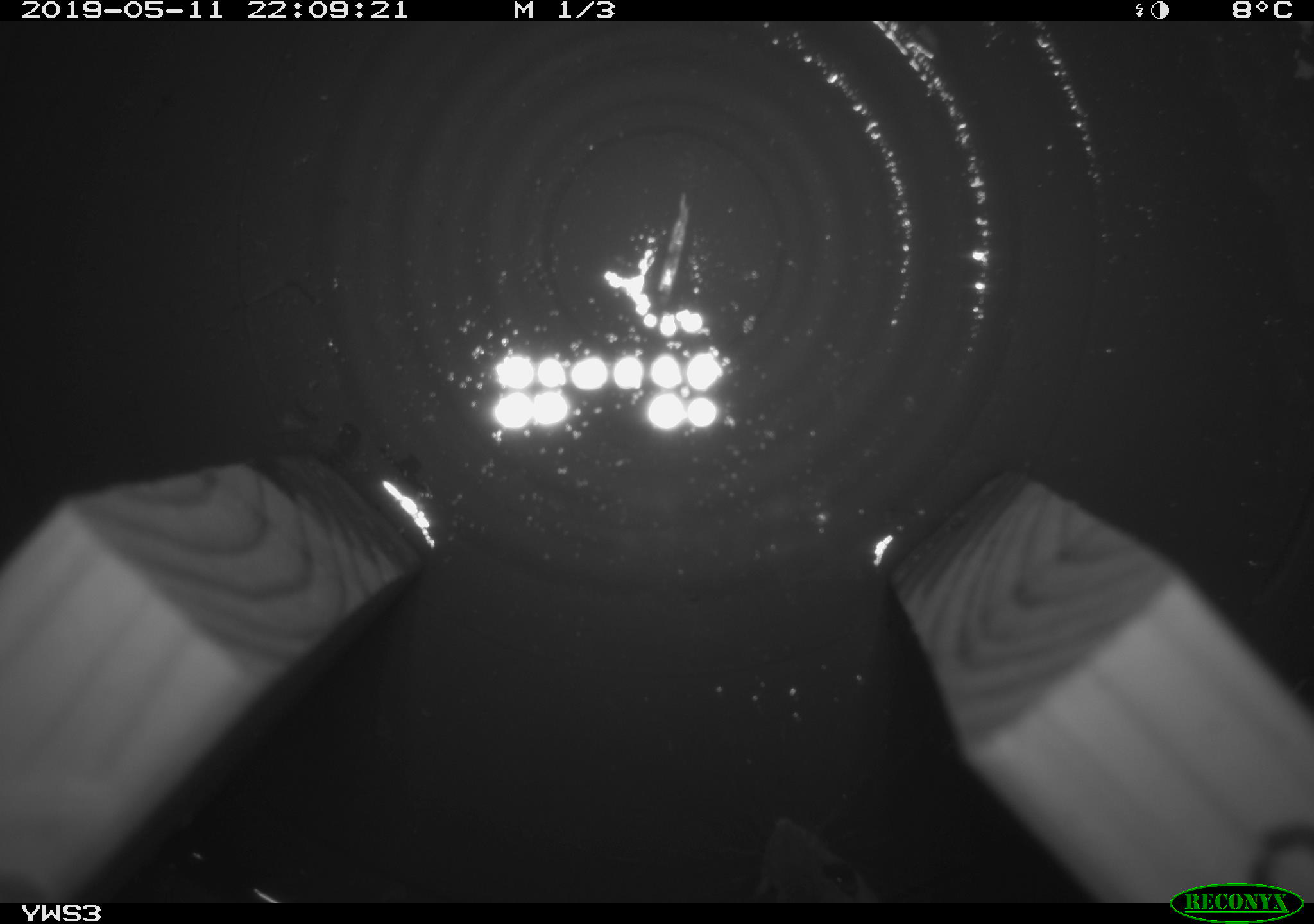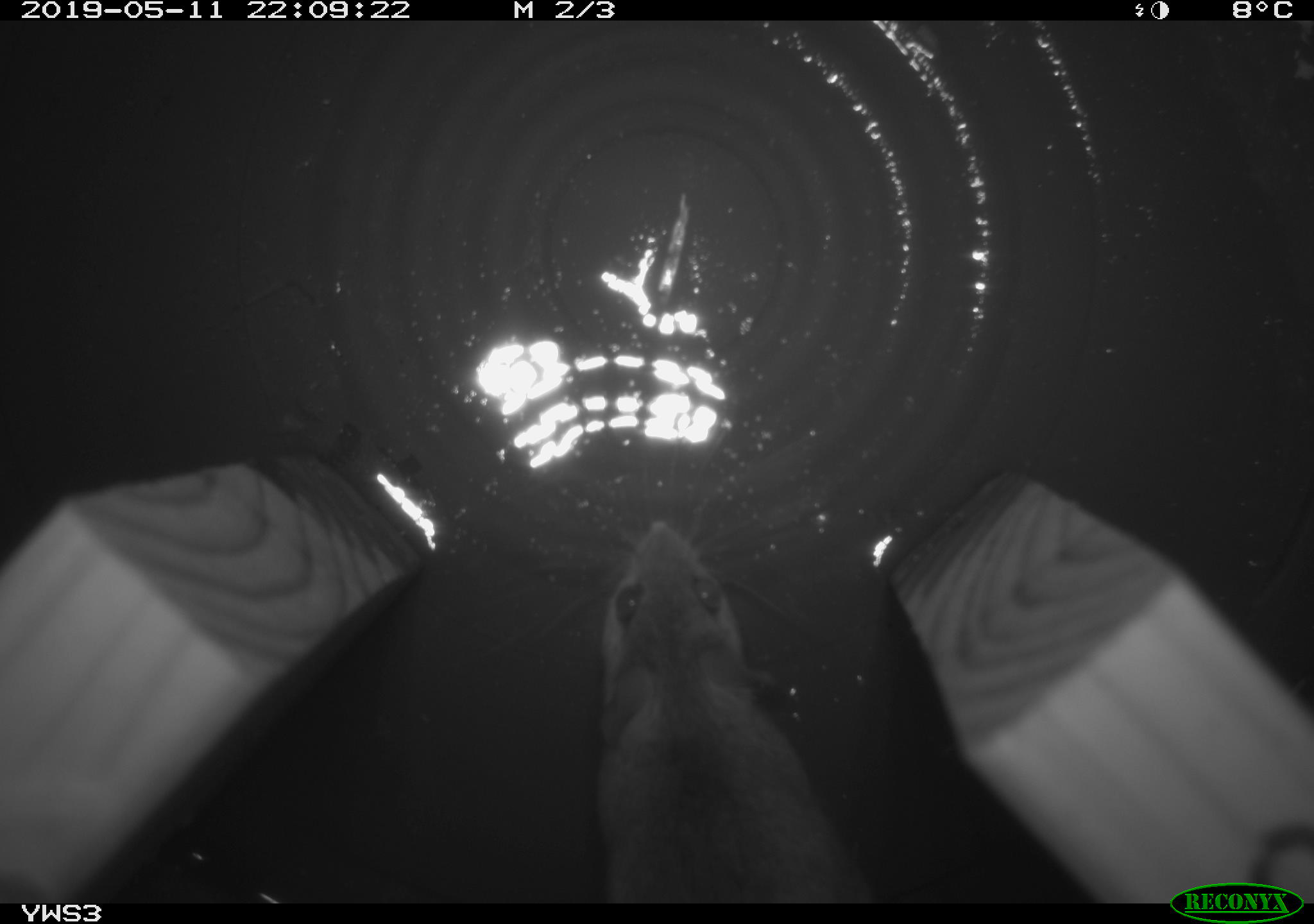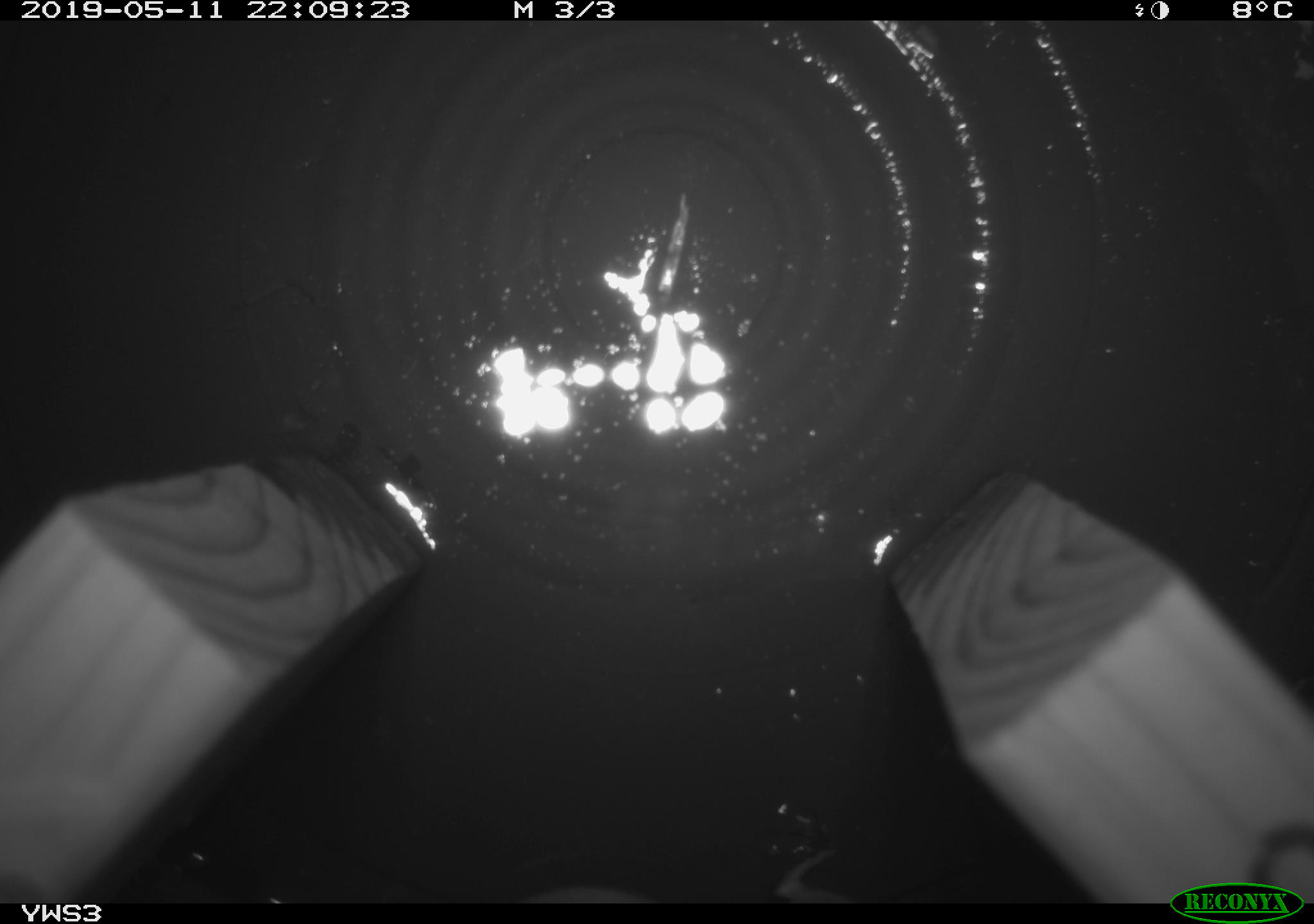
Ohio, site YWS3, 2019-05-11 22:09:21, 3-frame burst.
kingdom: Animalia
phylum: Chordata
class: Mammalia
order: Rodentia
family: Cricetidae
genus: Peromyscus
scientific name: Peromyscus leucopus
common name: white-footed mouse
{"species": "white-footed mouse (Peromyscus leucopus)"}